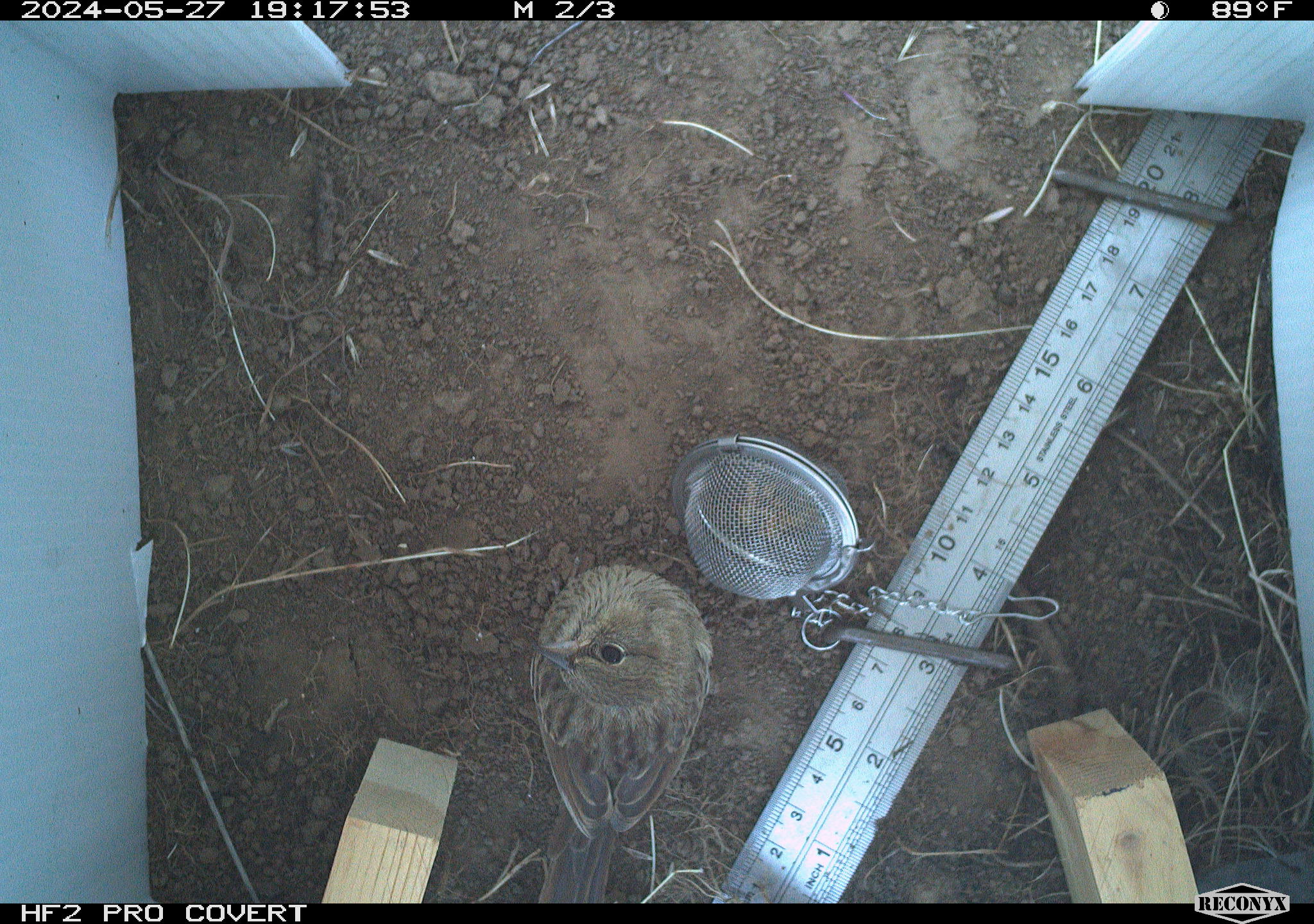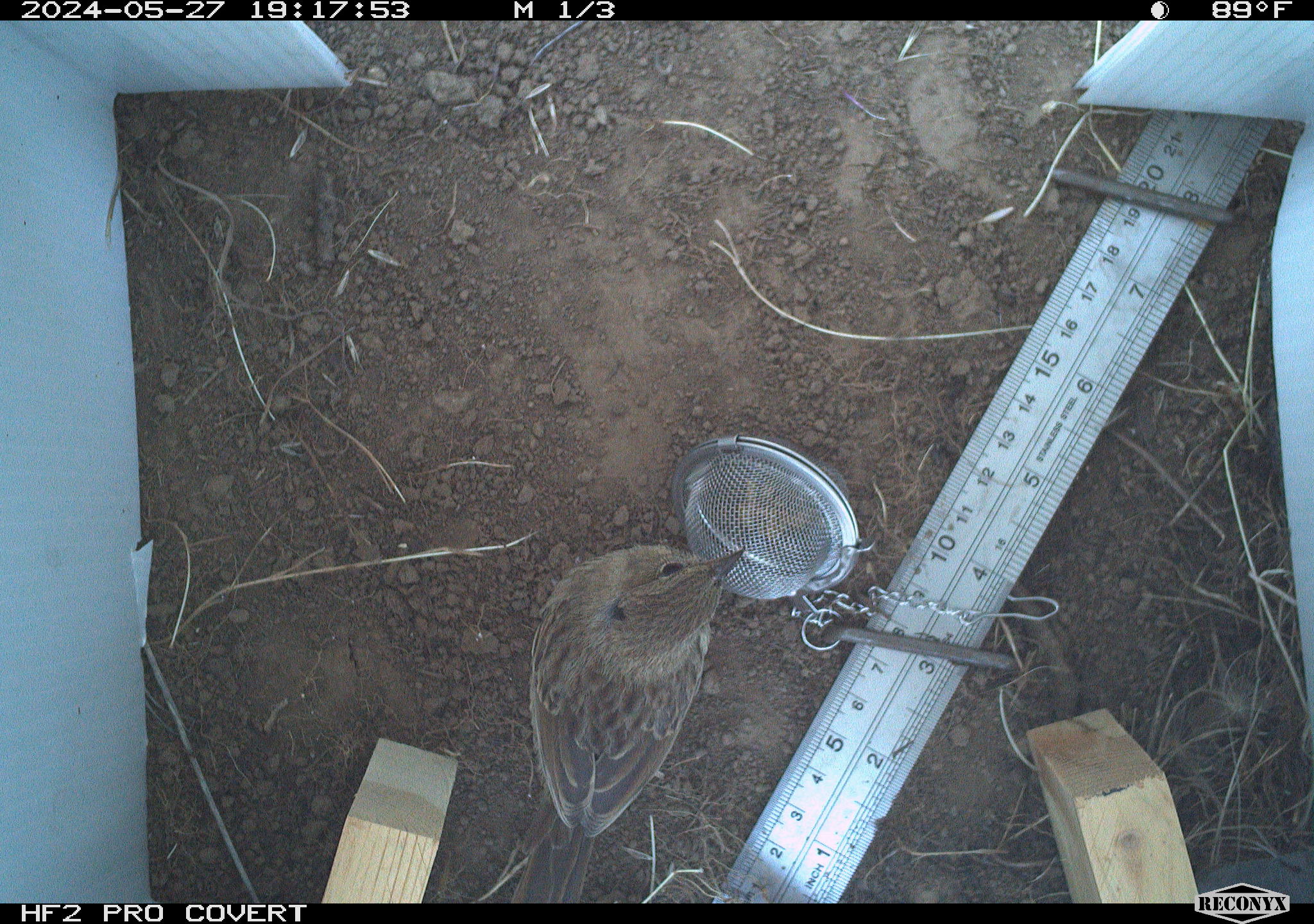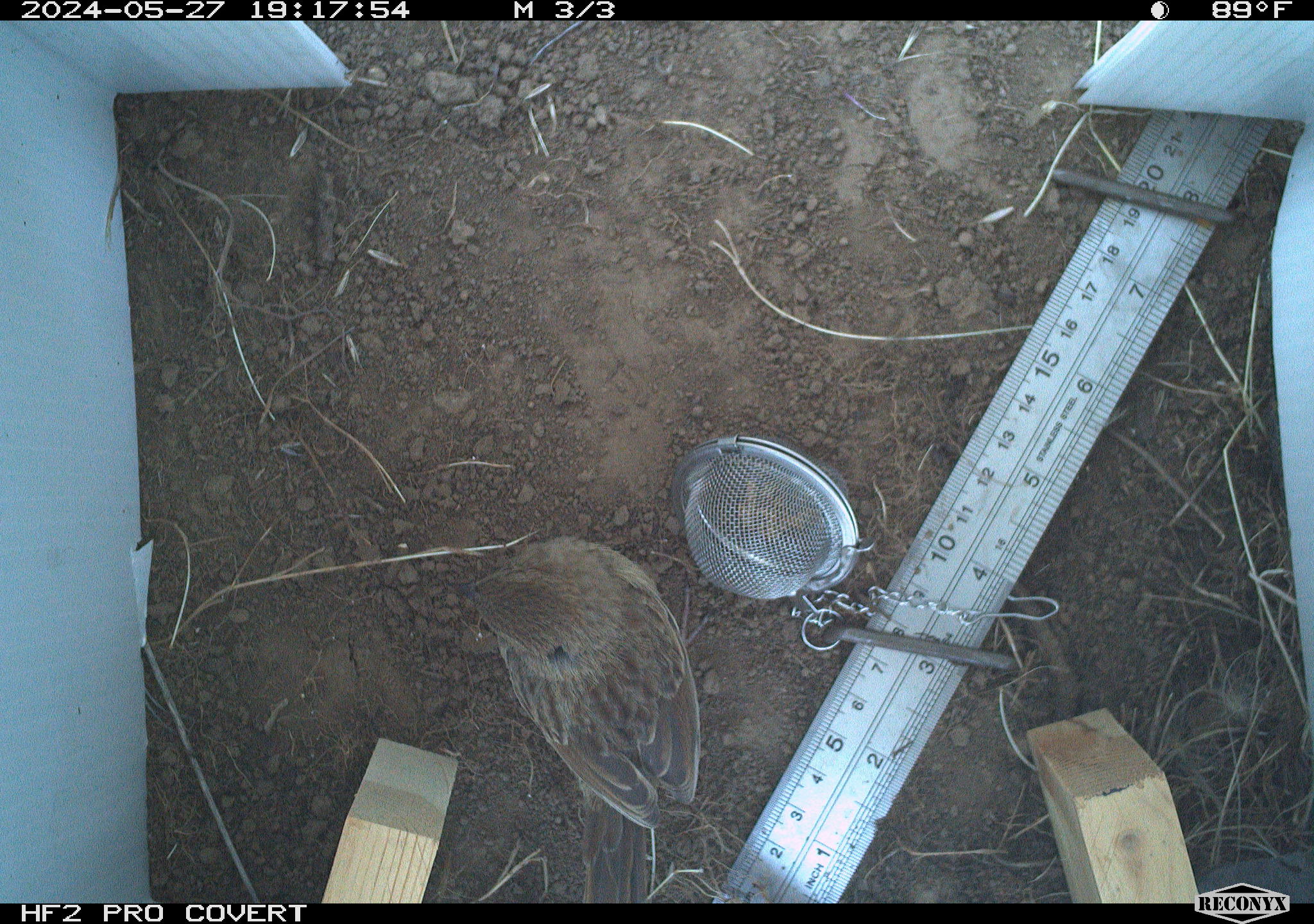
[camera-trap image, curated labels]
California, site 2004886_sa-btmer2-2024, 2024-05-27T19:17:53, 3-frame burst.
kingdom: Animalia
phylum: Chordata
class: Aves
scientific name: Aves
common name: bird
Bird (Aves).